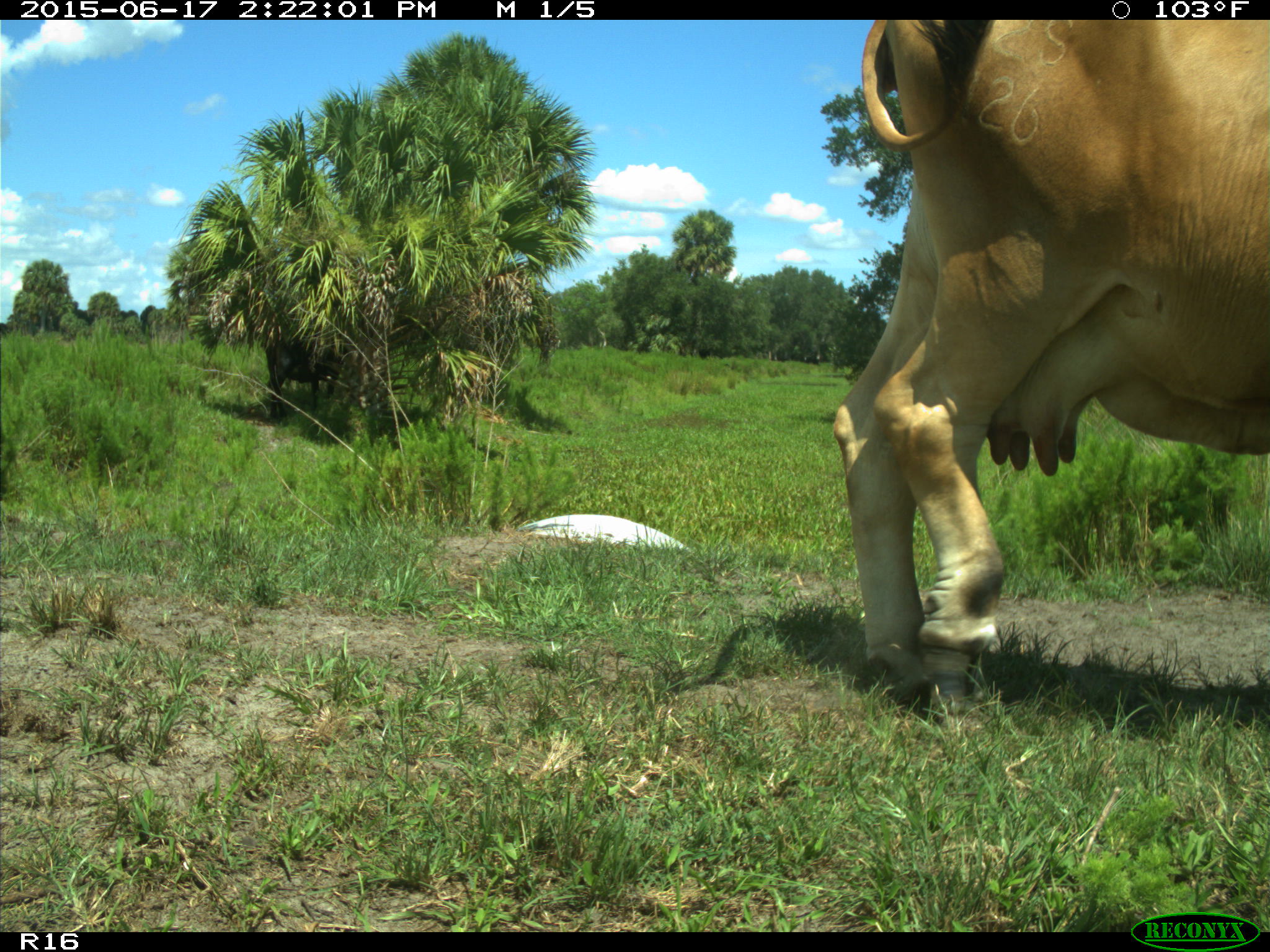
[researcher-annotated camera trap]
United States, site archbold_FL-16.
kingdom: Animalia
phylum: Chordata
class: Mammalia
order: Artiodactyla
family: Bovidae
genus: Bos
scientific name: Bos taurus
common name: domestic cow